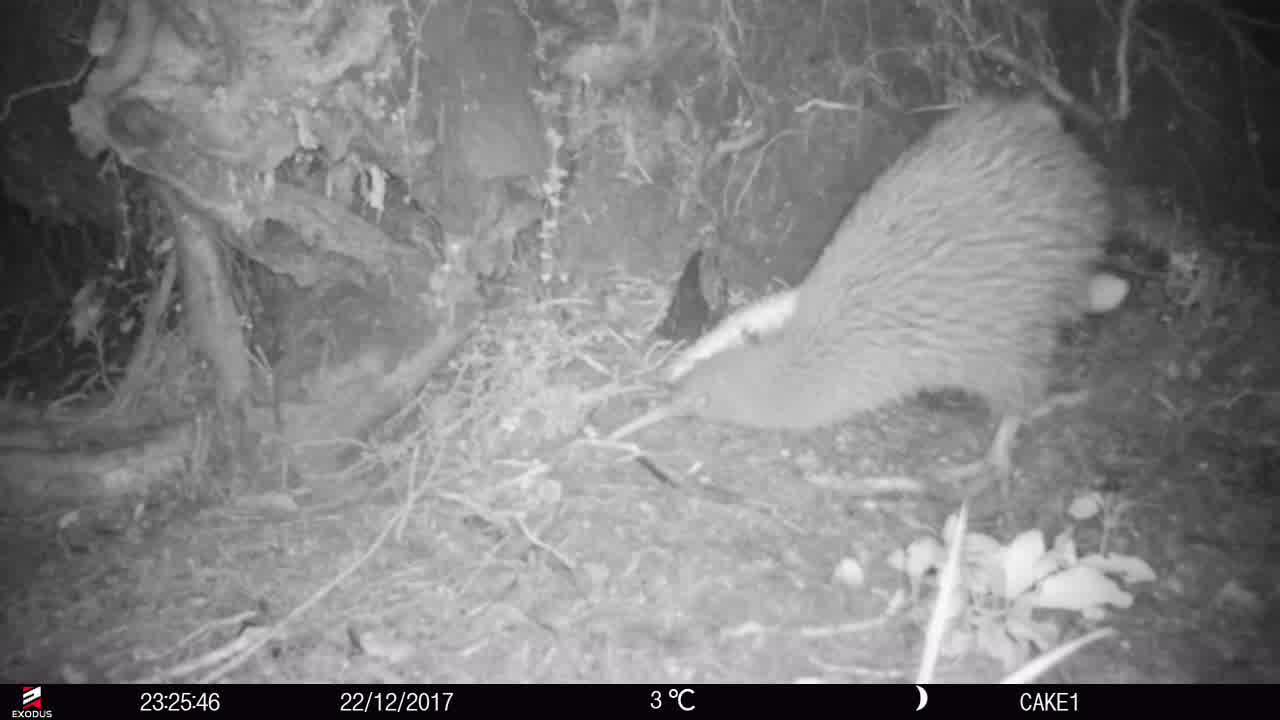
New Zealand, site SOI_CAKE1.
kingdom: Animalia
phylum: Chordata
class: Aves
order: Apterygiformes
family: Apterygidae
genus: Apteryx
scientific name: Apteryx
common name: kiwi